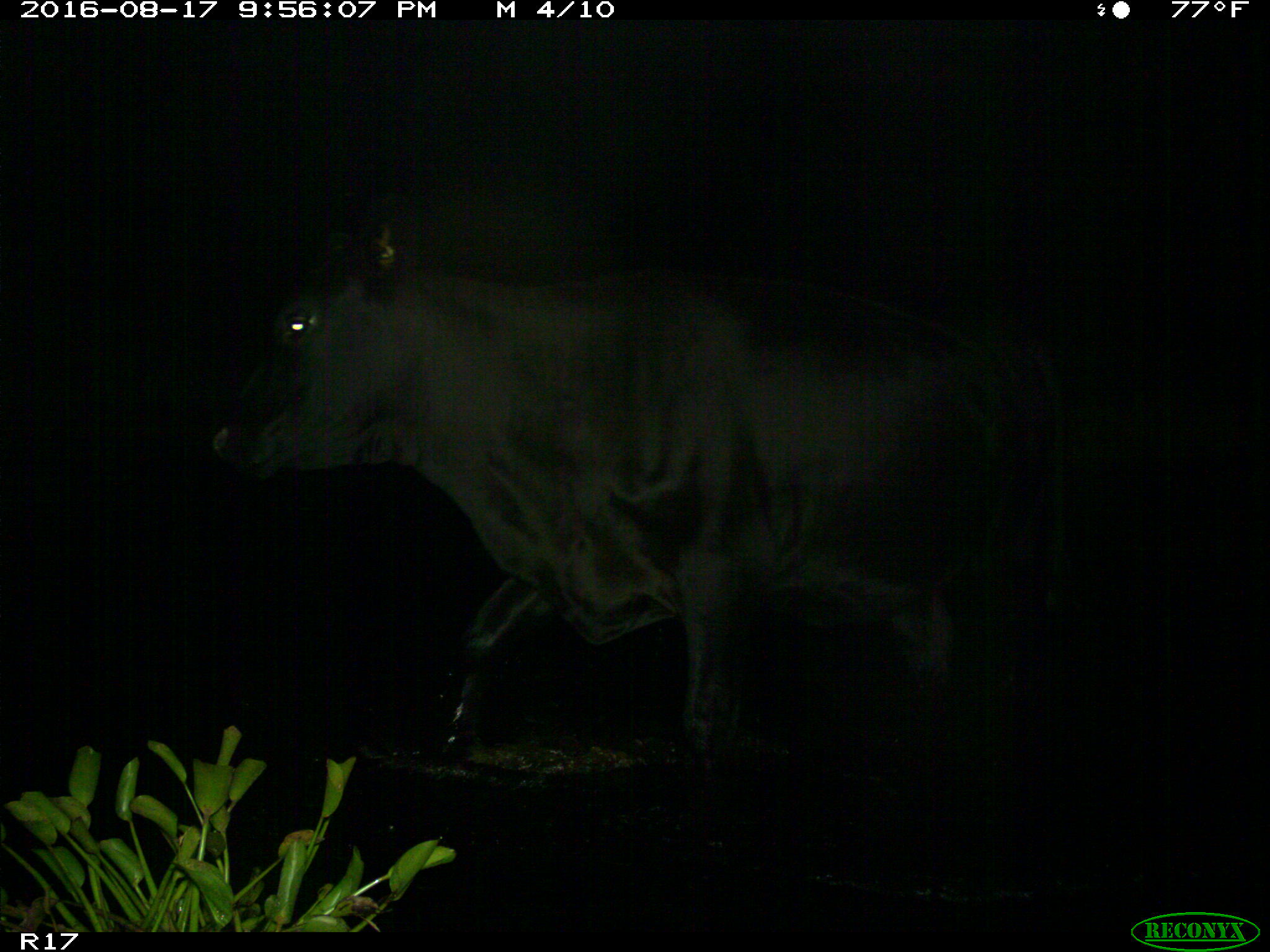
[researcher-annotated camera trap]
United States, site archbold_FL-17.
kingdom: Animalia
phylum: Chordata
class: Mammalia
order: Artiodactyla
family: Bovidae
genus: Bos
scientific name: Bos taurus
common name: domestic cow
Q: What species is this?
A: Bos taurus (domestic cow).